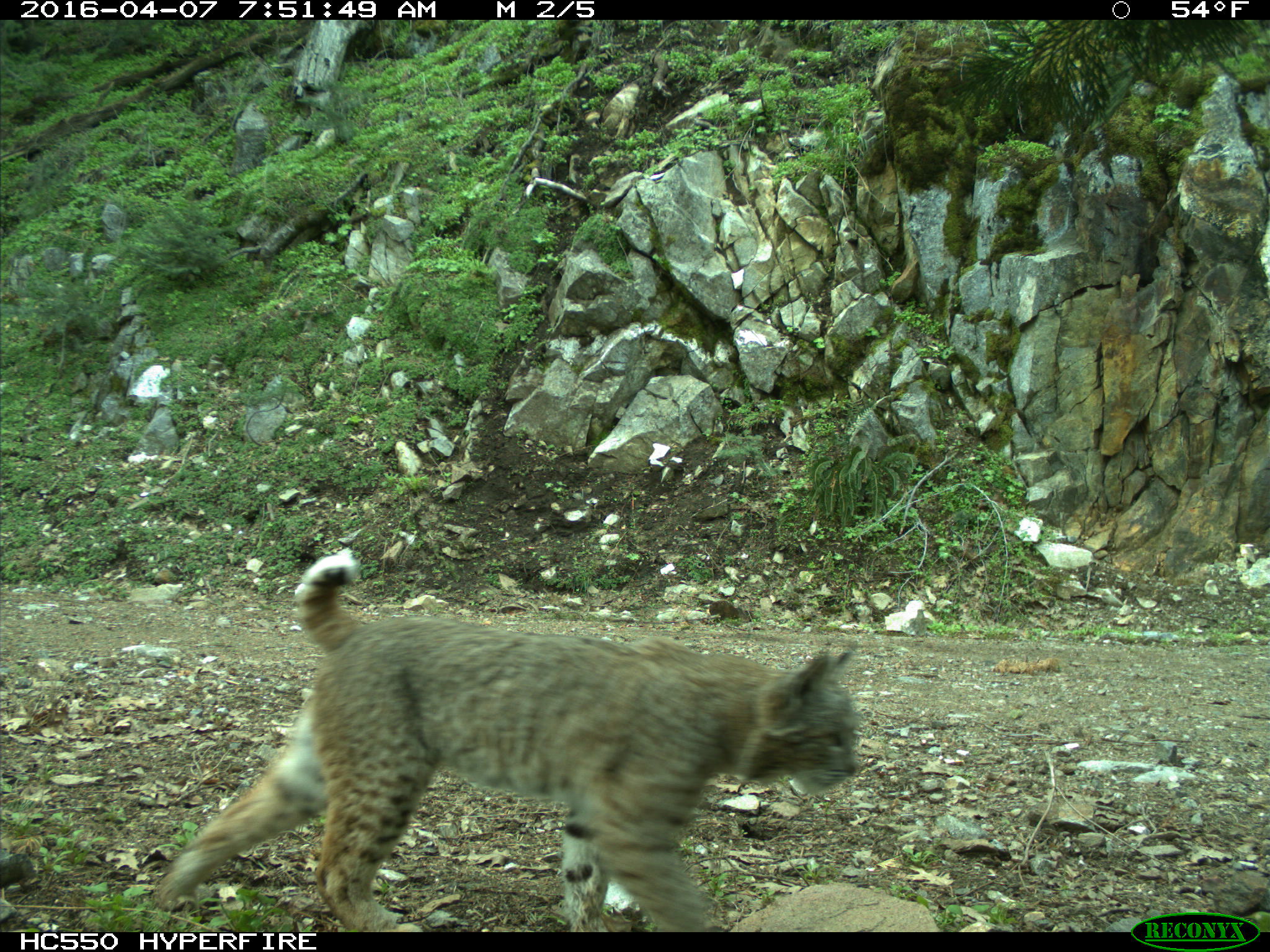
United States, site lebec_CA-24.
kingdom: Animalia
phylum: Chordata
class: Mammalia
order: Carnivora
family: Felidae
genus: Lynx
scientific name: Lynx rufus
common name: bobcat